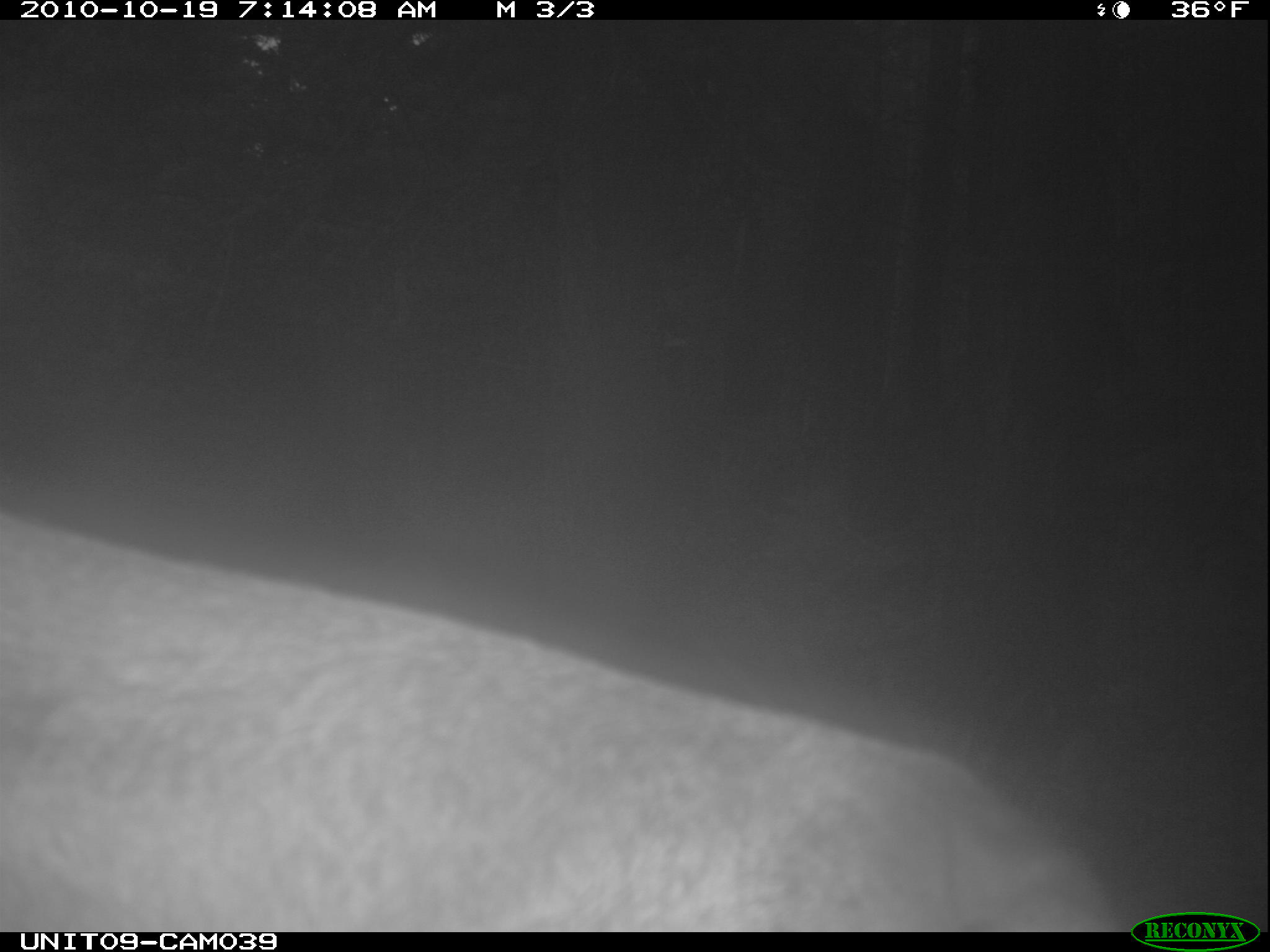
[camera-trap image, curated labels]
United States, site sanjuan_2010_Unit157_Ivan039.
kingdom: Animalia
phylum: Chordata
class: Mammalia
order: Artiodactyla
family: Cervidae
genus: Cervus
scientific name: Cervus elaphus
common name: red deer